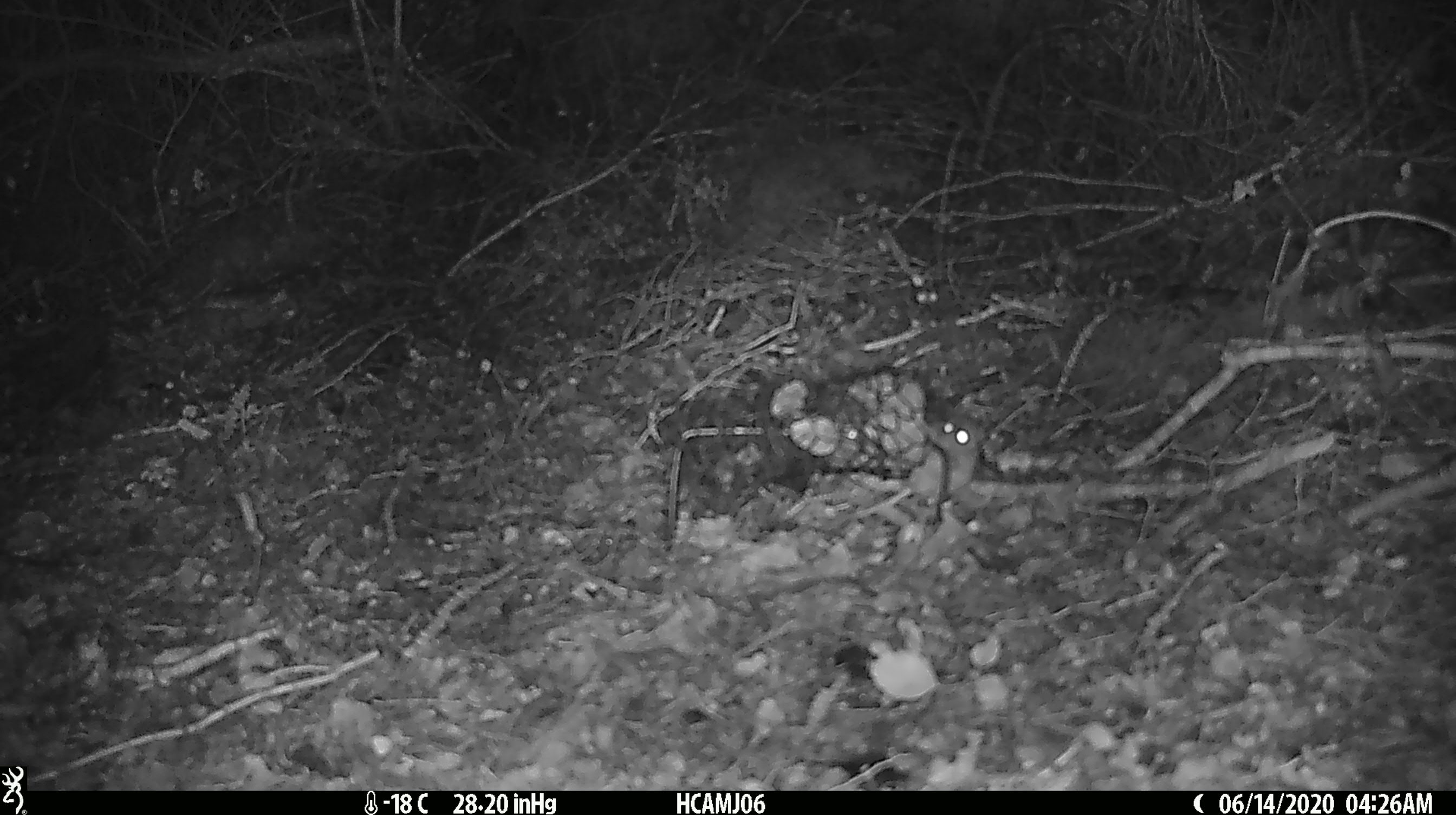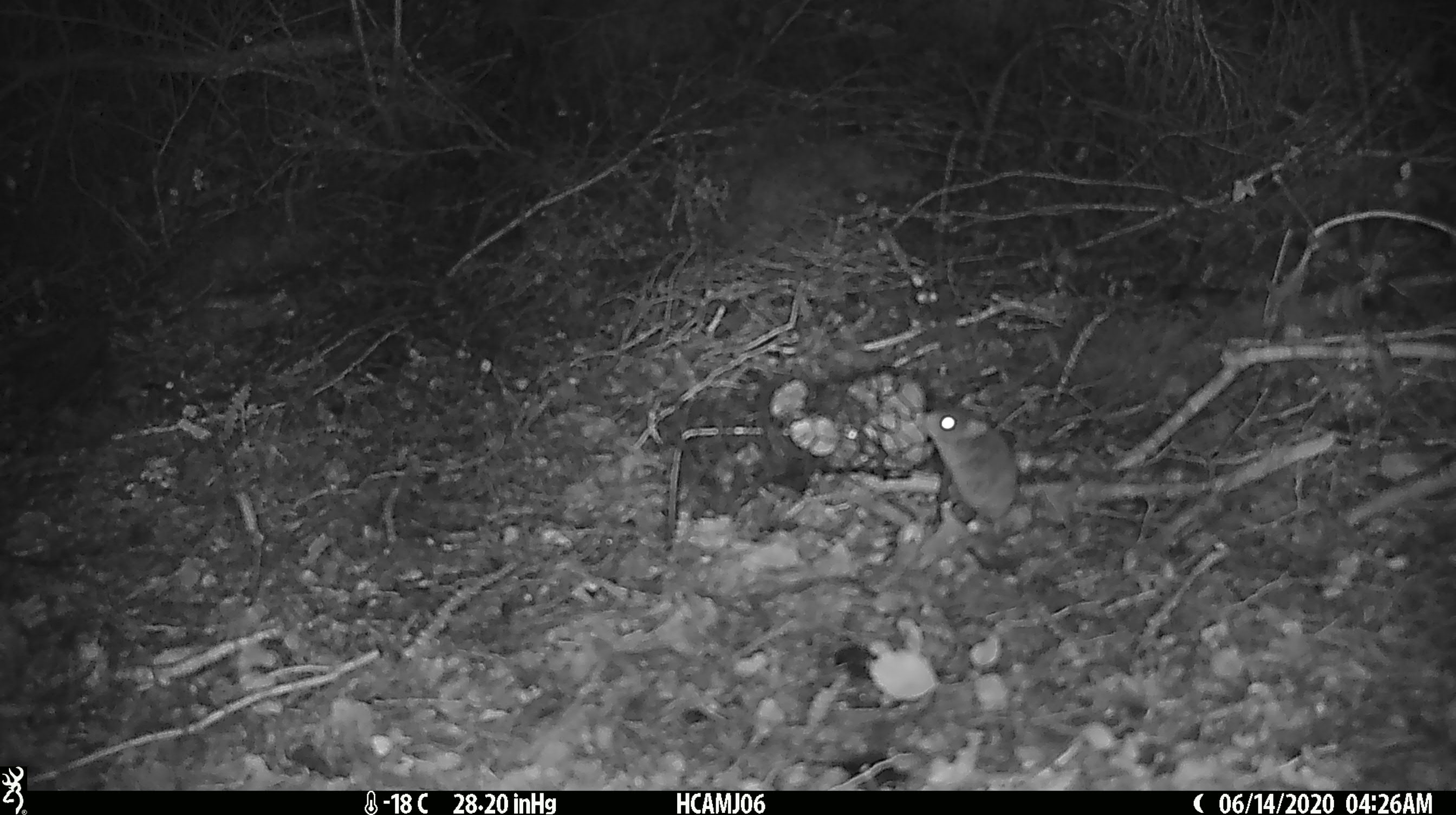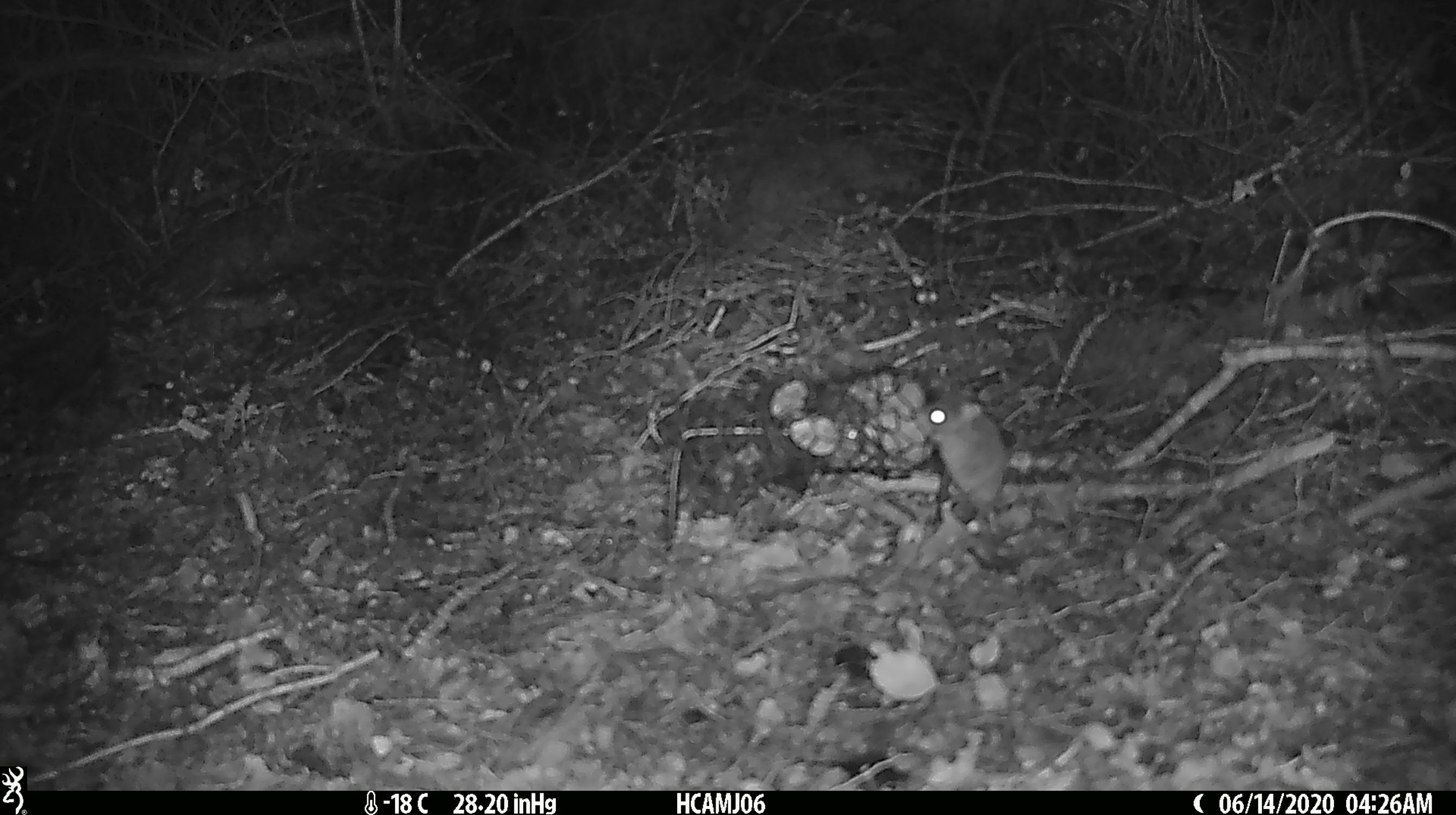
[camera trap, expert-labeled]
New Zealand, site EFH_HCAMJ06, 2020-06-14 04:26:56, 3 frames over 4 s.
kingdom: Animalia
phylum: Chordata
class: Mammalia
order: Rodentia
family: Muridae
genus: Mus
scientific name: Mus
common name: mouse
Mouse (Mus).